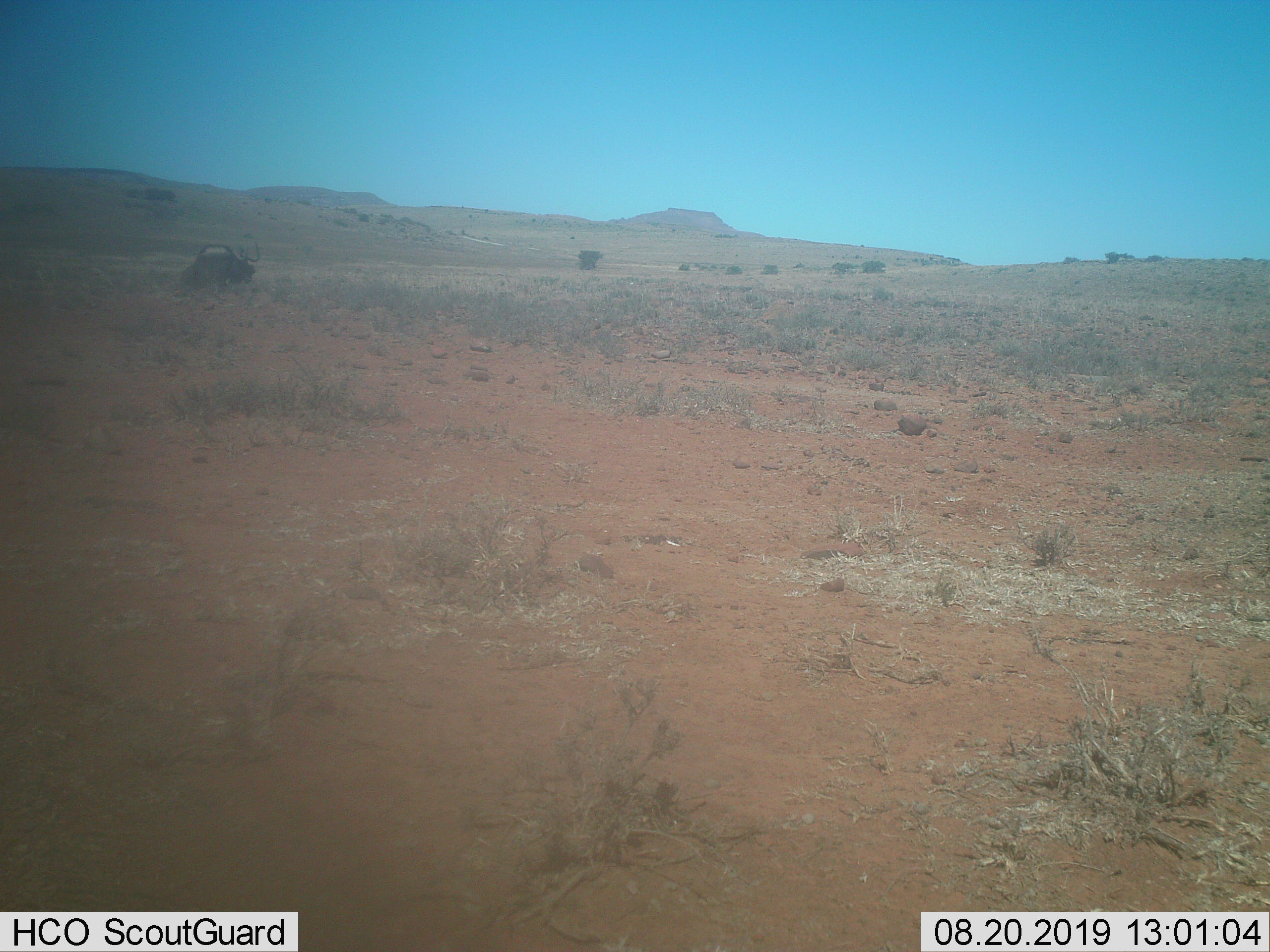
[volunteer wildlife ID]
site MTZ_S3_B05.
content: unidentified animal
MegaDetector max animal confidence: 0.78